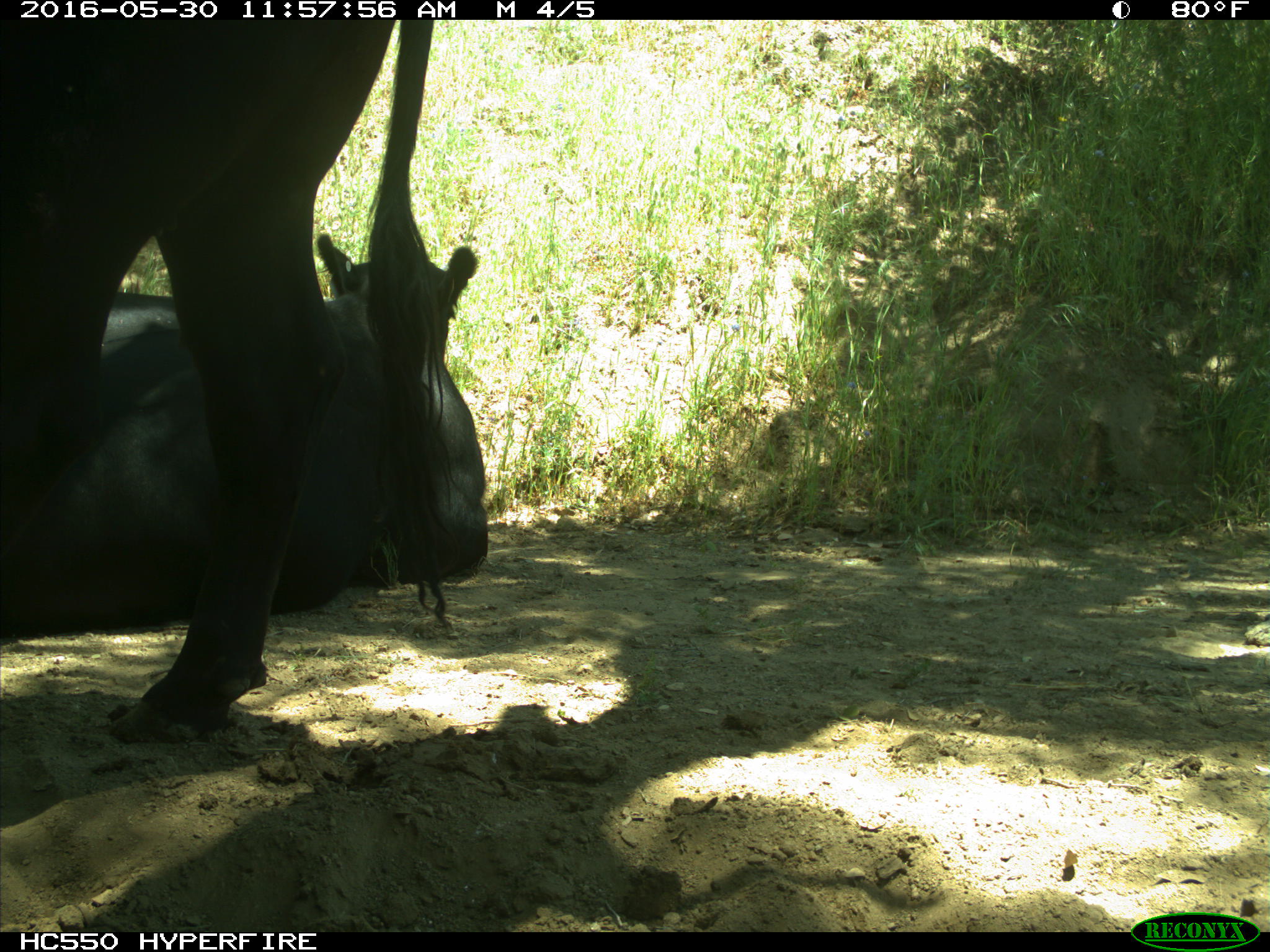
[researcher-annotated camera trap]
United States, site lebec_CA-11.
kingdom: Animalia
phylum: Chordata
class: Mammalia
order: Artiodactyla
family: Bovidae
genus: Bos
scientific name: Bos taurus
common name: domestic cow